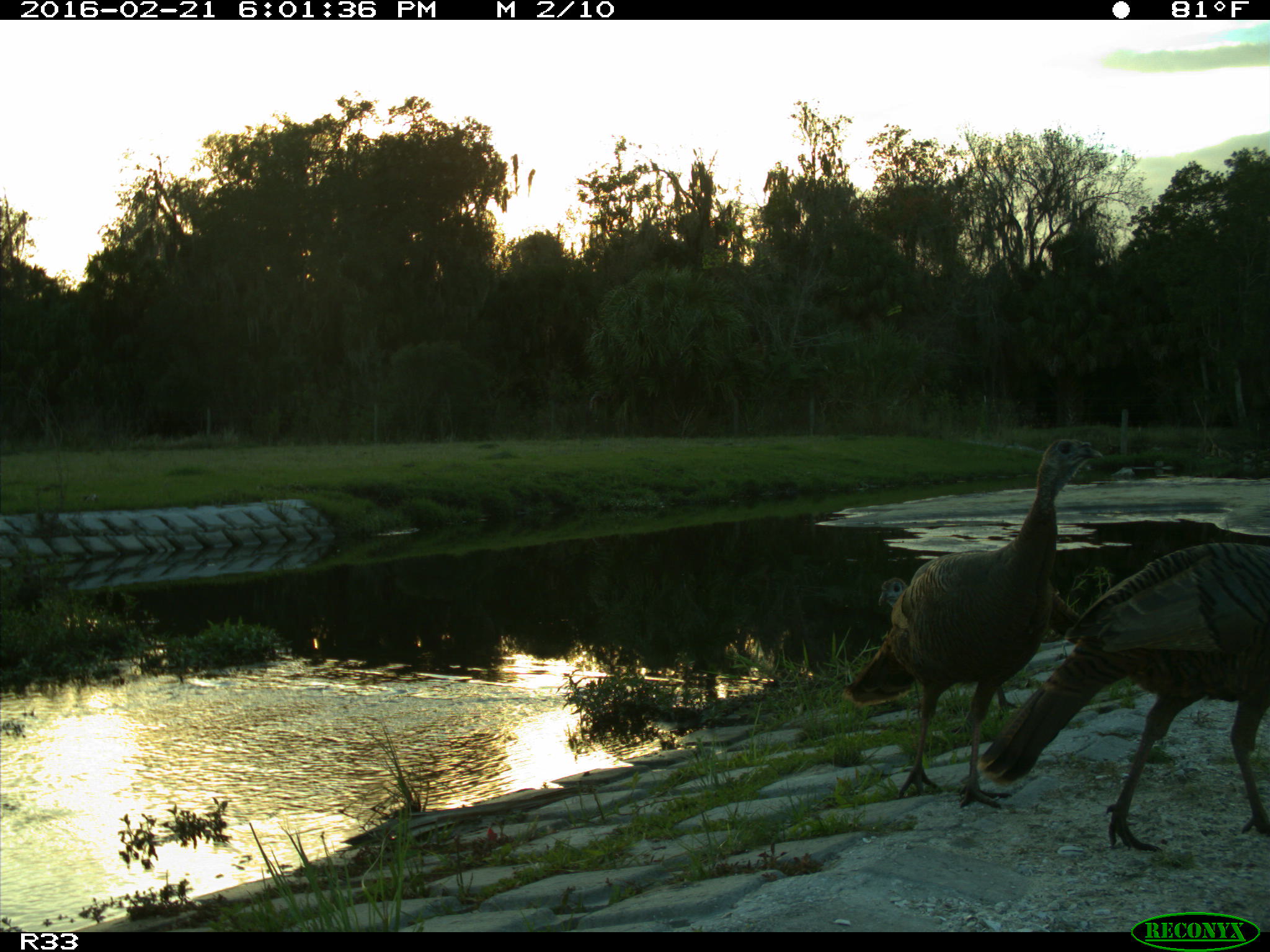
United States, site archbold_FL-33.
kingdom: Animalia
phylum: Chordata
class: Aves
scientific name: Aves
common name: birds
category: unidentified bird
Unidentified bird (birds) (Aves).